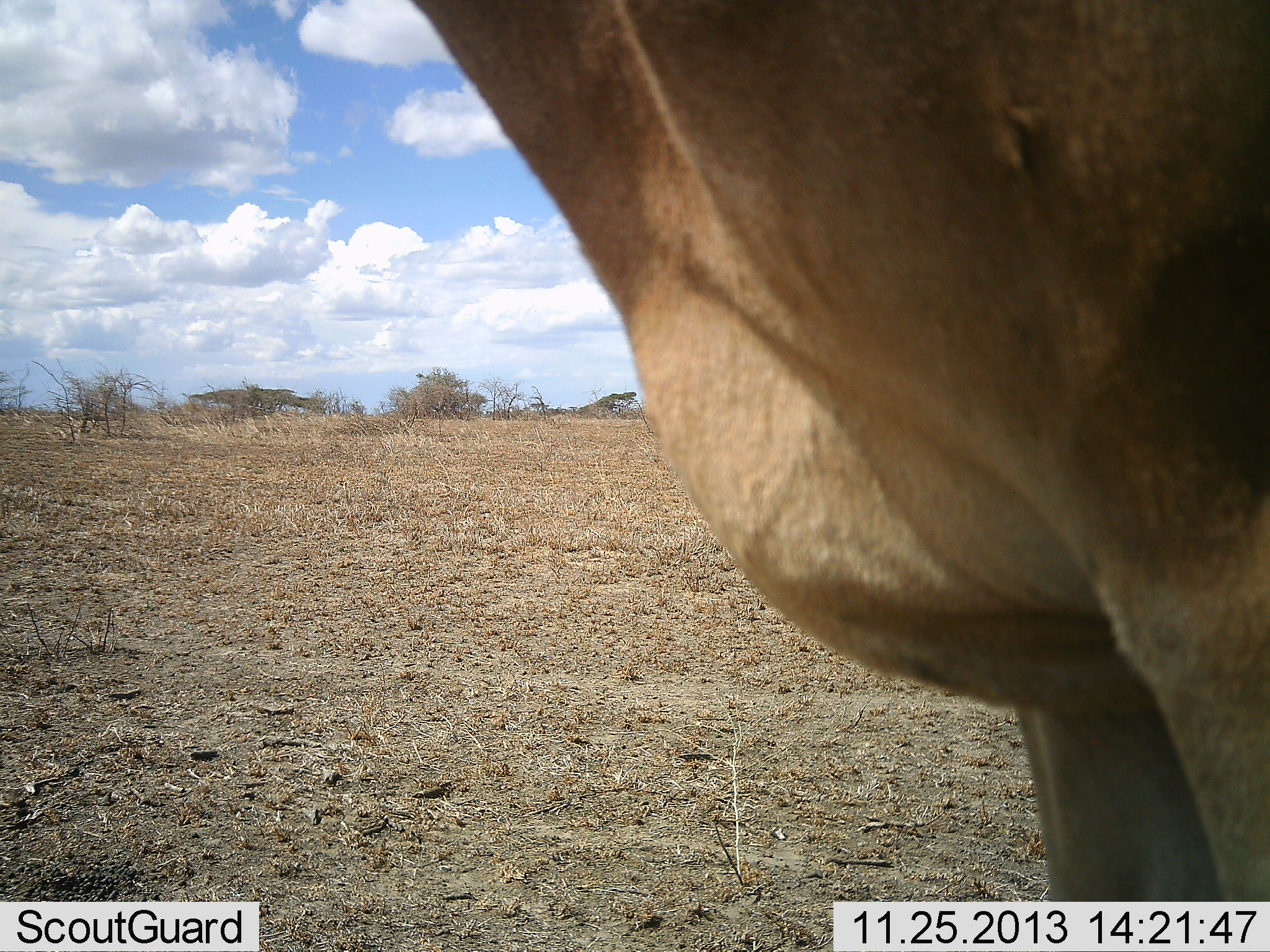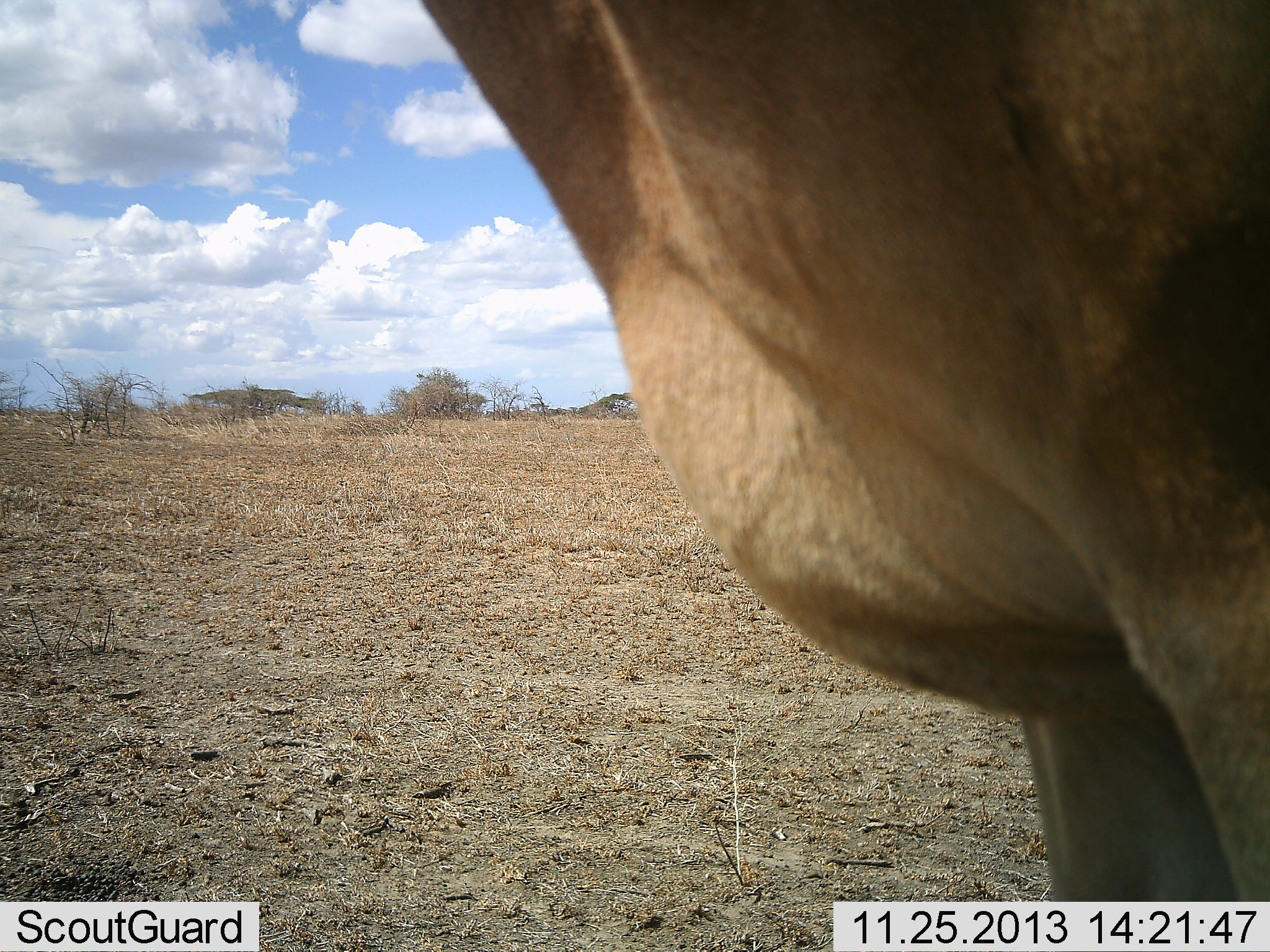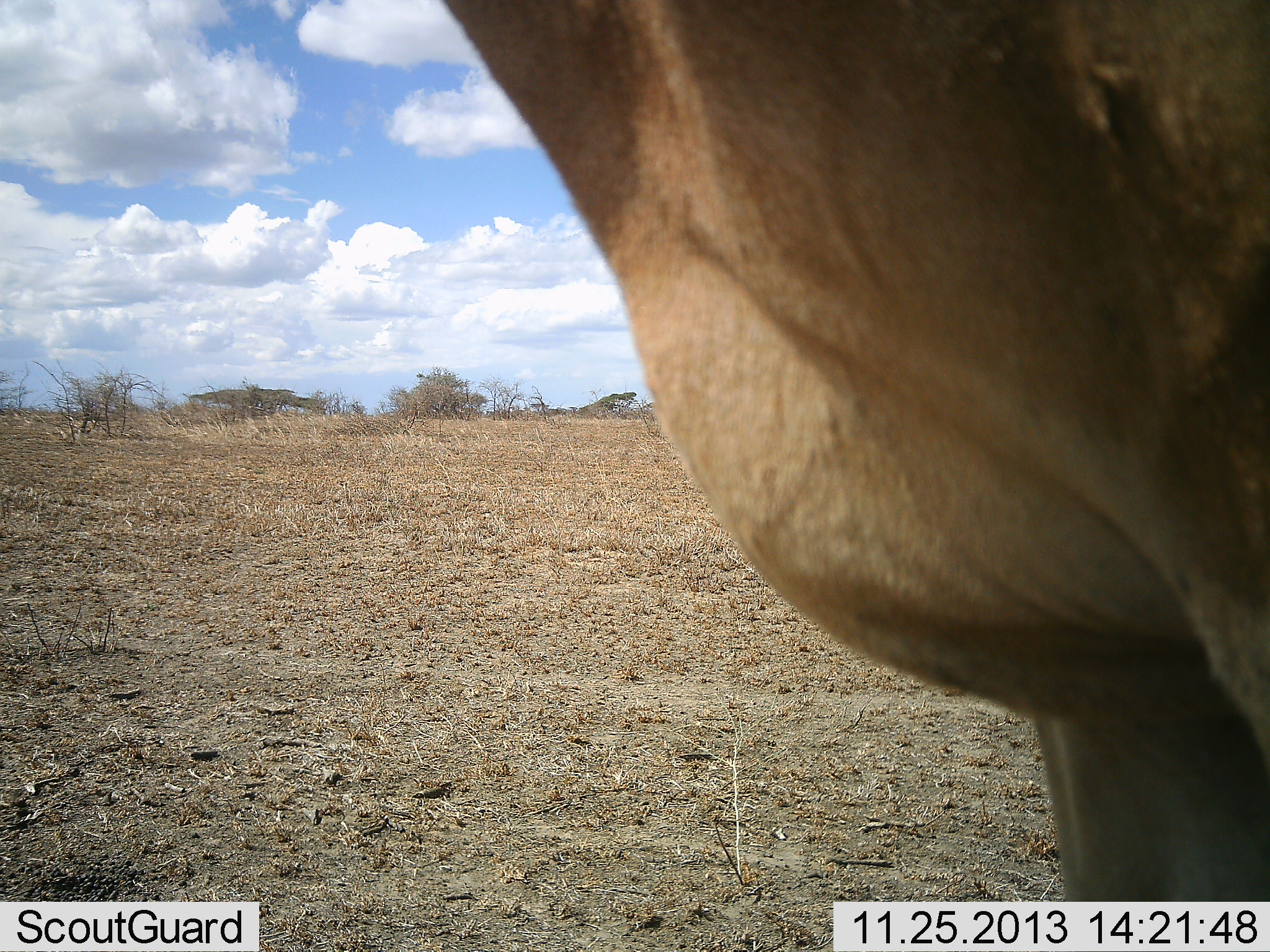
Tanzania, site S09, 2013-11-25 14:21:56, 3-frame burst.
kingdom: Animalia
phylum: Chordata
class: Mammalia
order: Artiodactyla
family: Bovidae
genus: Alcelaphus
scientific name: Alcelaphus buselaphus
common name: hartebeest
Hartebeest (Alcelaphus buselaphus), count 1. Behavior (volunteer vote fractions): standing 100%, resting 0%, moving 0%, interacting 0%. Young present (vote fraction): 0%. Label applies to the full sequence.